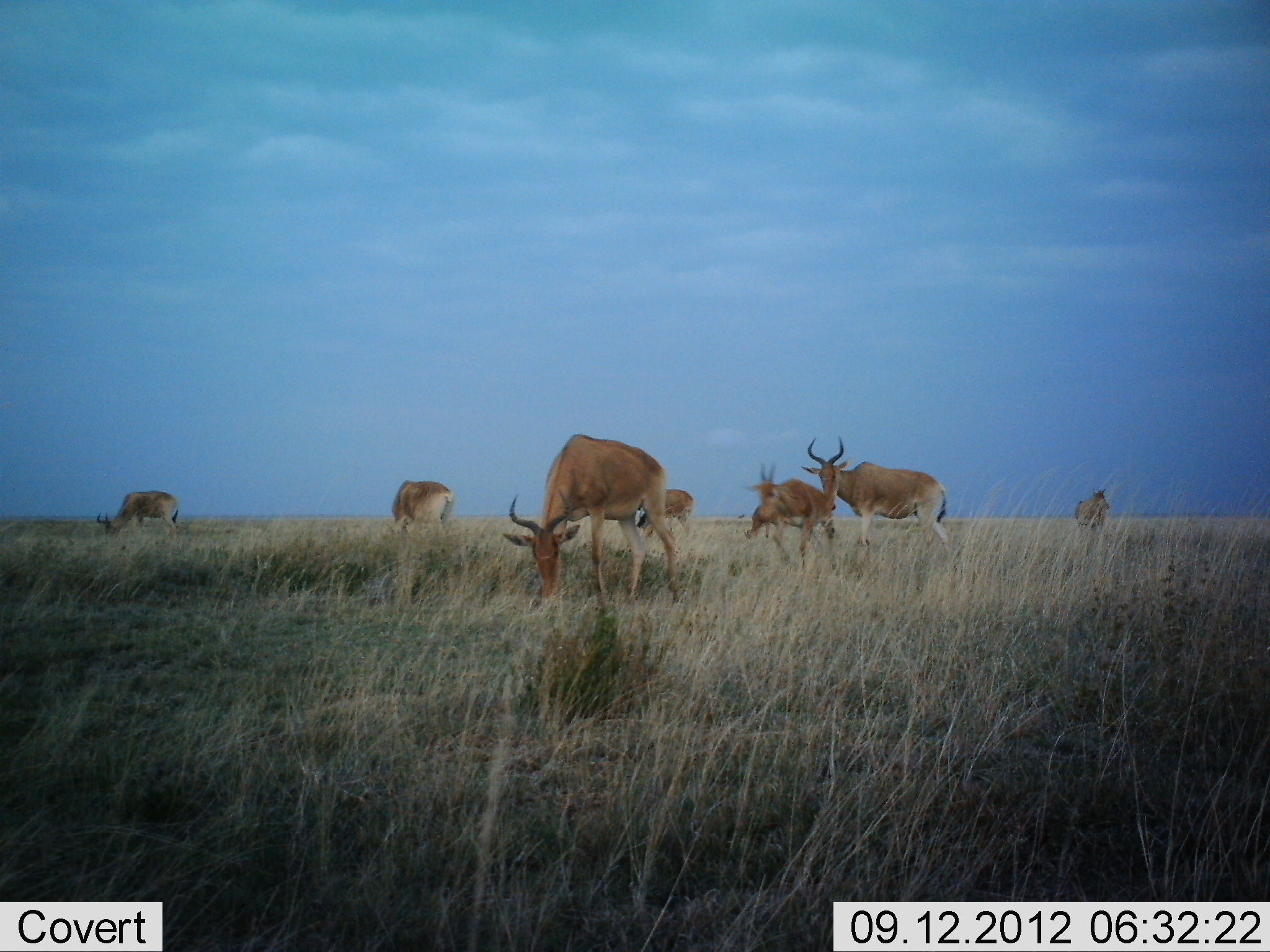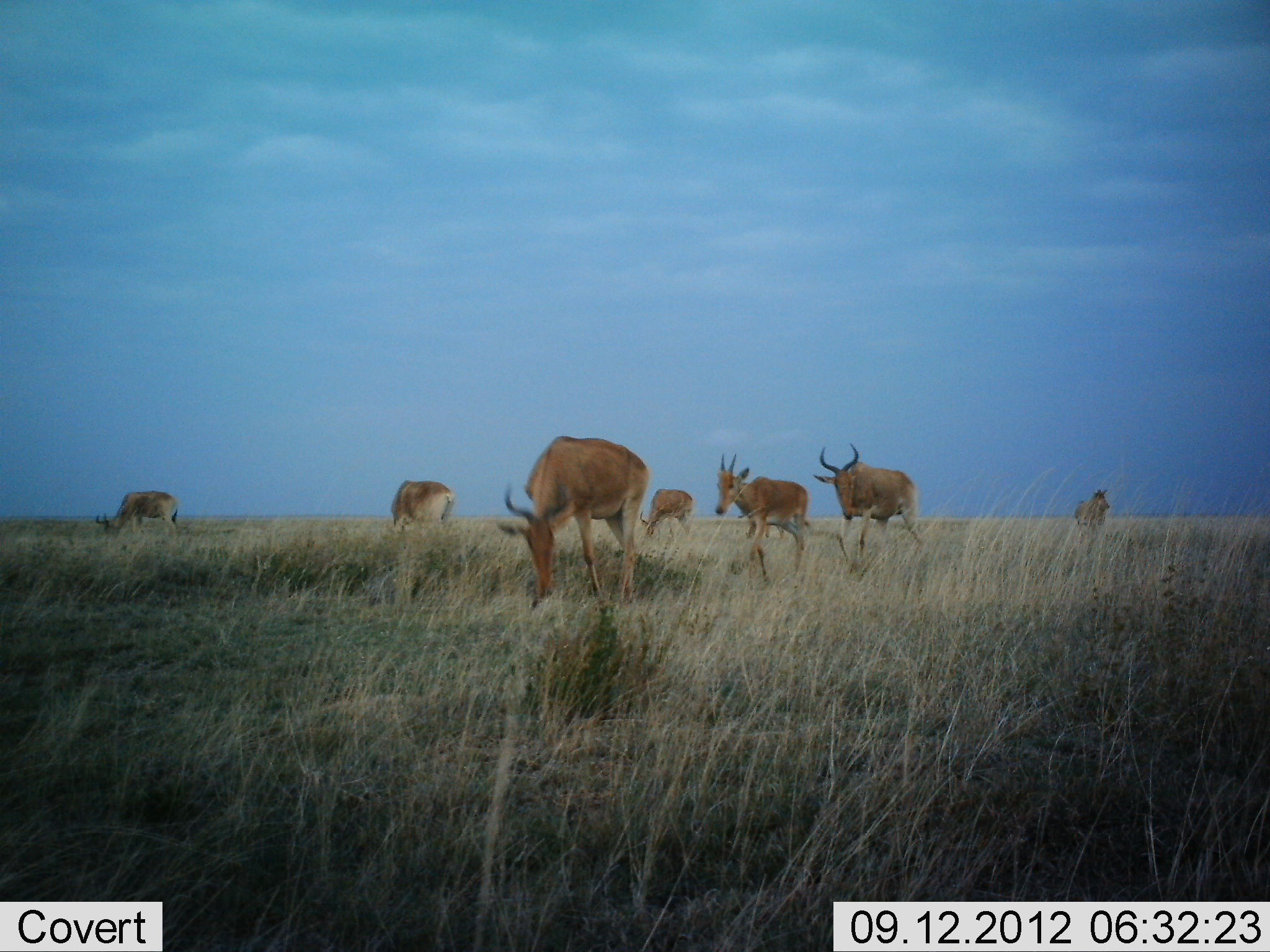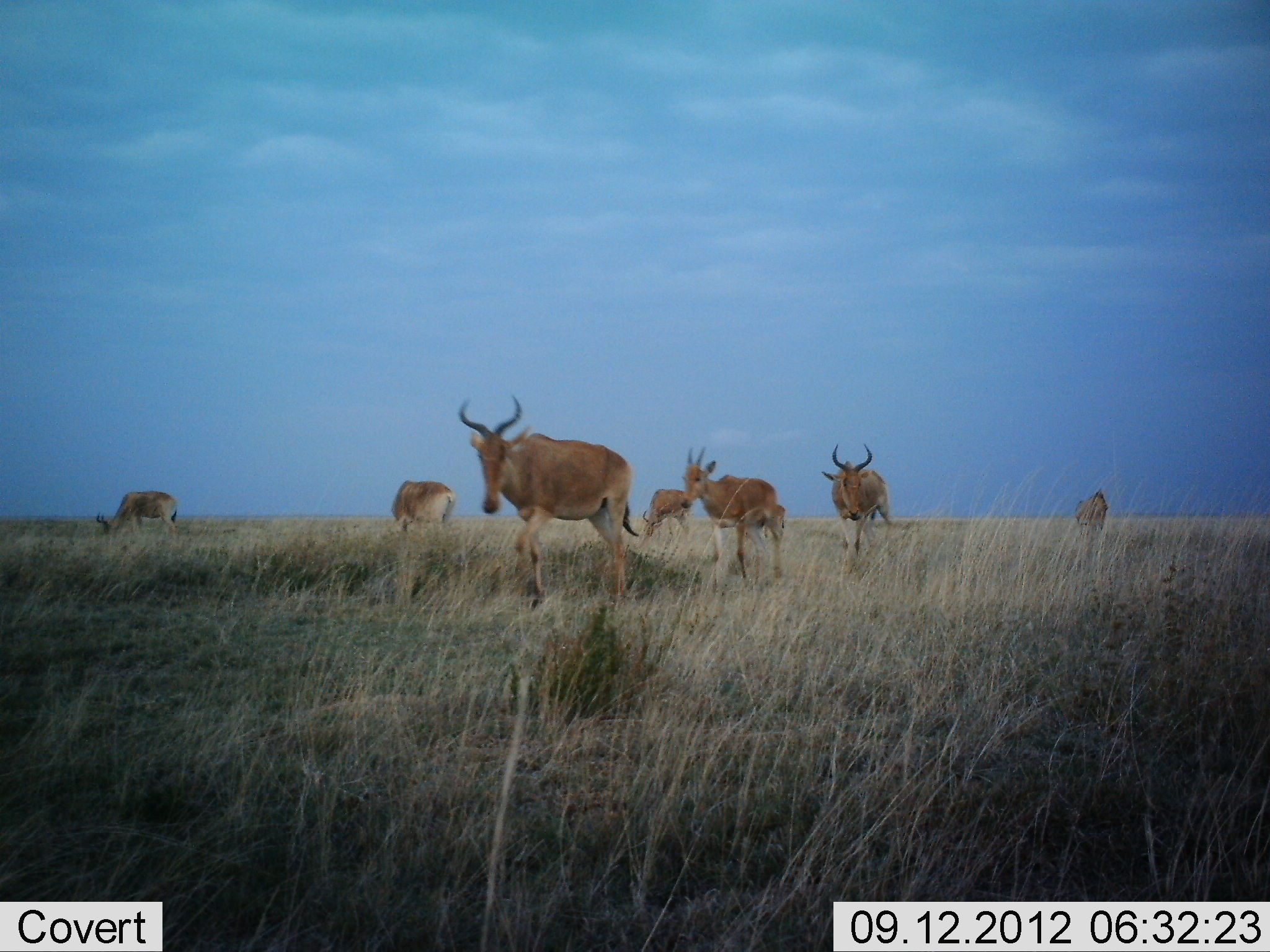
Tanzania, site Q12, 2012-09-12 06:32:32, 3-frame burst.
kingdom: Animalia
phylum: Chordata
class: Mammalia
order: Artiodactyla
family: Bovidae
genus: Alcelaphus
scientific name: Alcelaphus buselaphus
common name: hartebeest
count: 7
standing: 40%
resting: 0%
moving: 40%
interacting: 0%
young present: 30%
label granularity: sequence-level